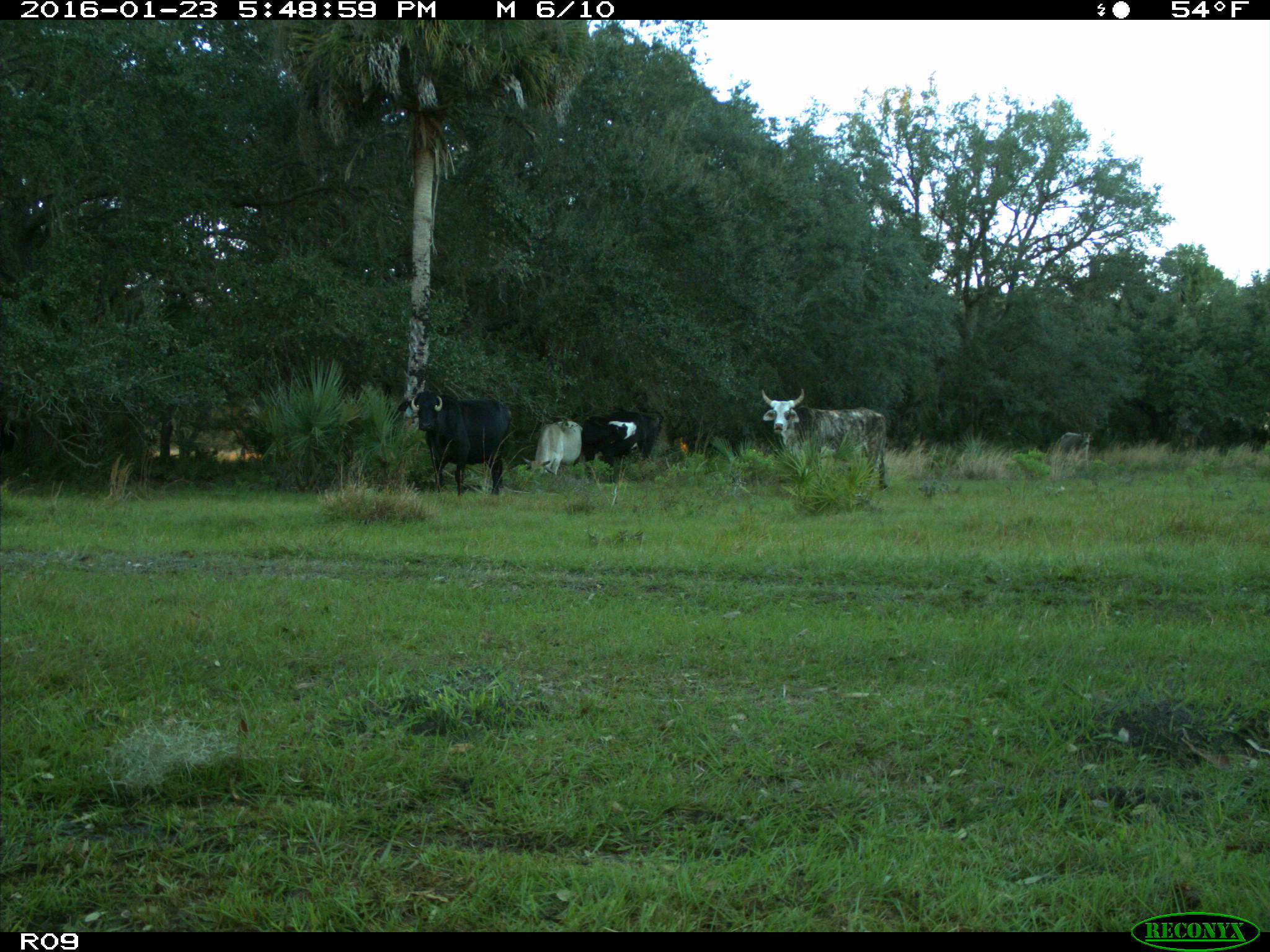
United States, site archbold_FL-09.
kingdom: Animalia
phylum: Chordata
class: Mammalia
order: Artiodactyla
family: Bovidae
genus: Bos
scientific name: Bos taurus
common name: domestic cow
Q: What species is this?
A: Bos taurus (domestic cow).